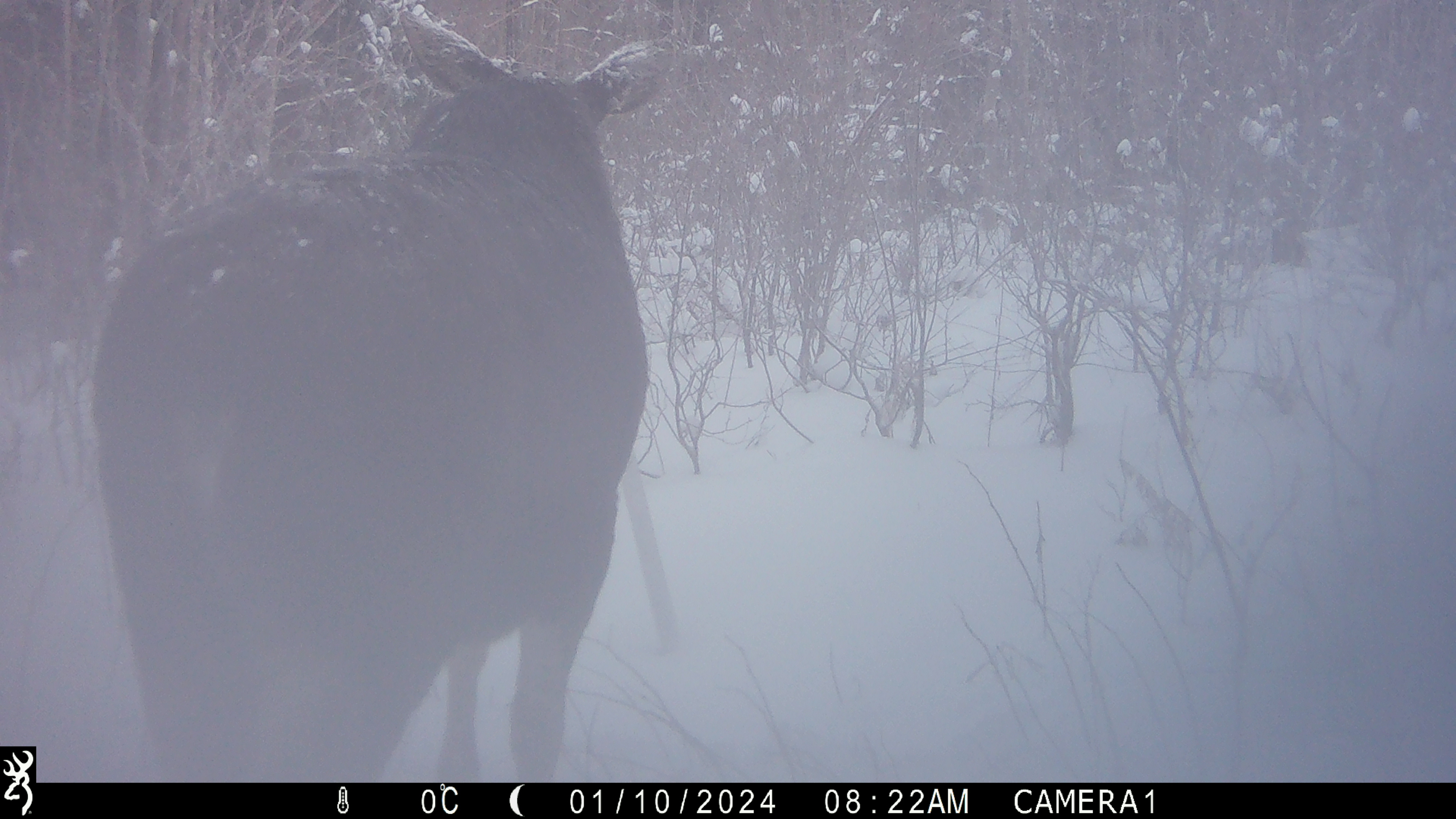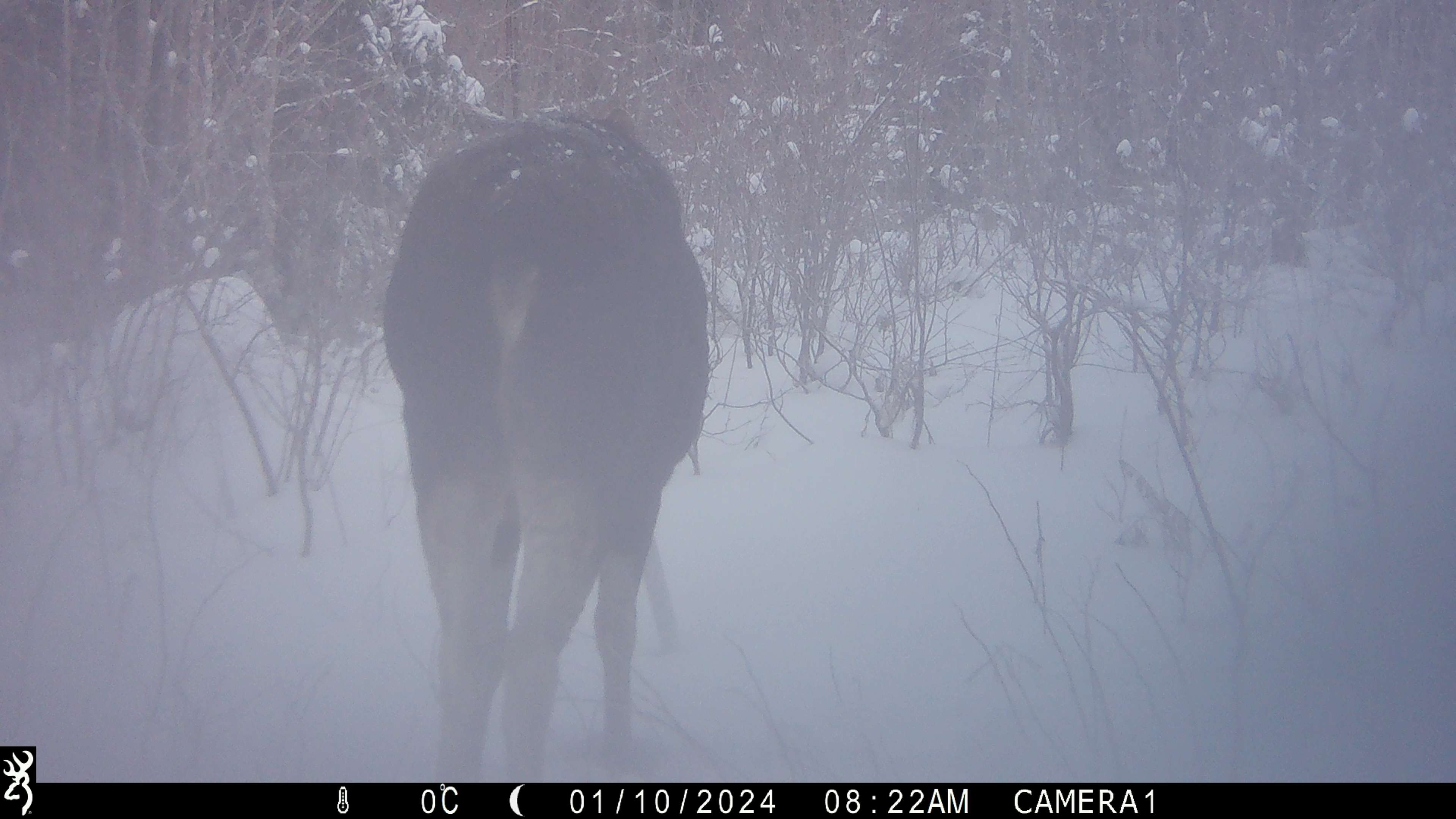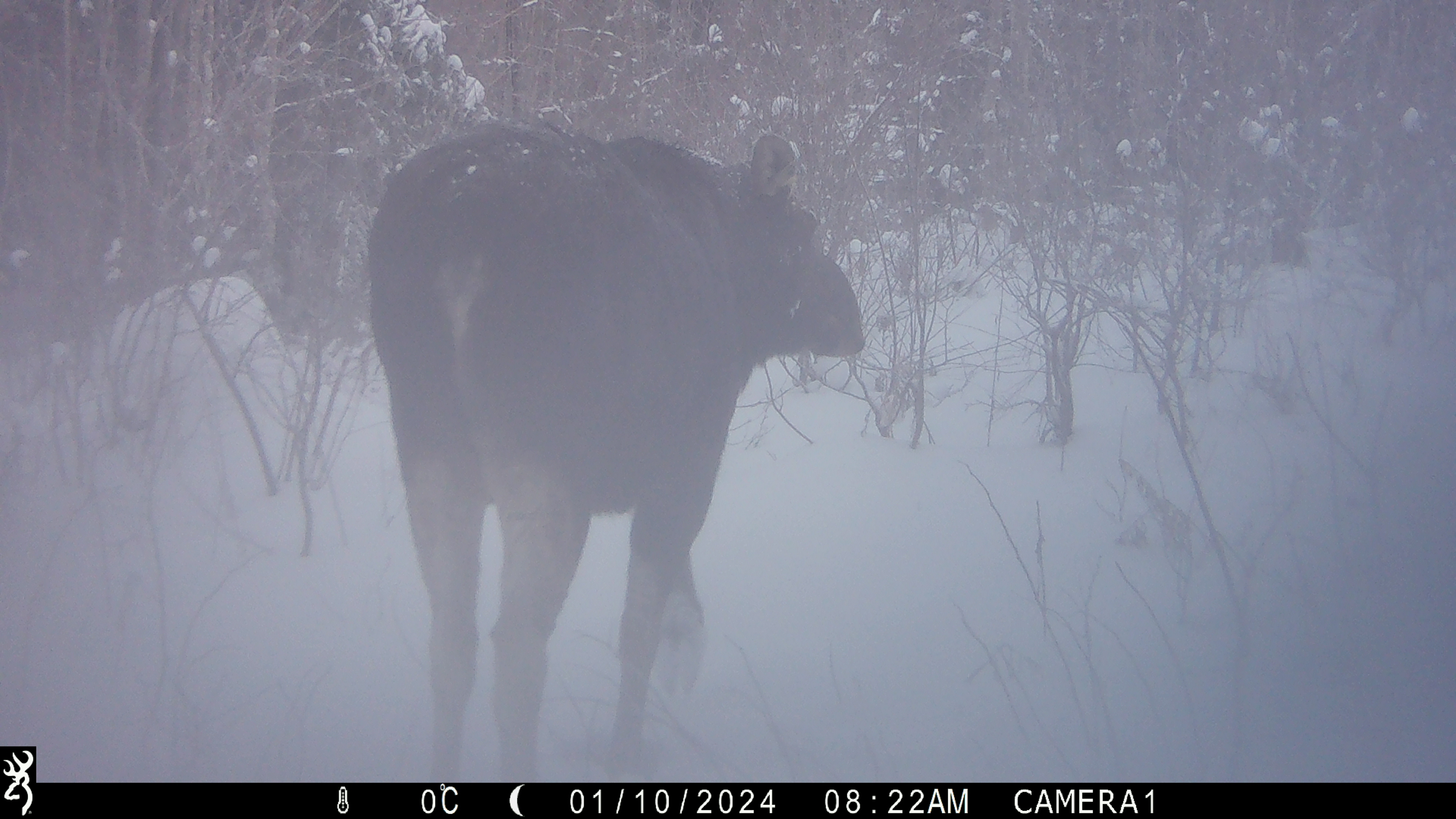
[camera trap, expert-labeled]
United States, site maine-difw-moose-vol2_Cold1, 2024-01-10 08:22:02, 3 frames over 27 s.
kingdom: Animalia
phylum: Chordata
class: Mammalia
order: Artiodactyla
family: Cervidae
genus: Alces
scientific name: Alces alces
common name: moose